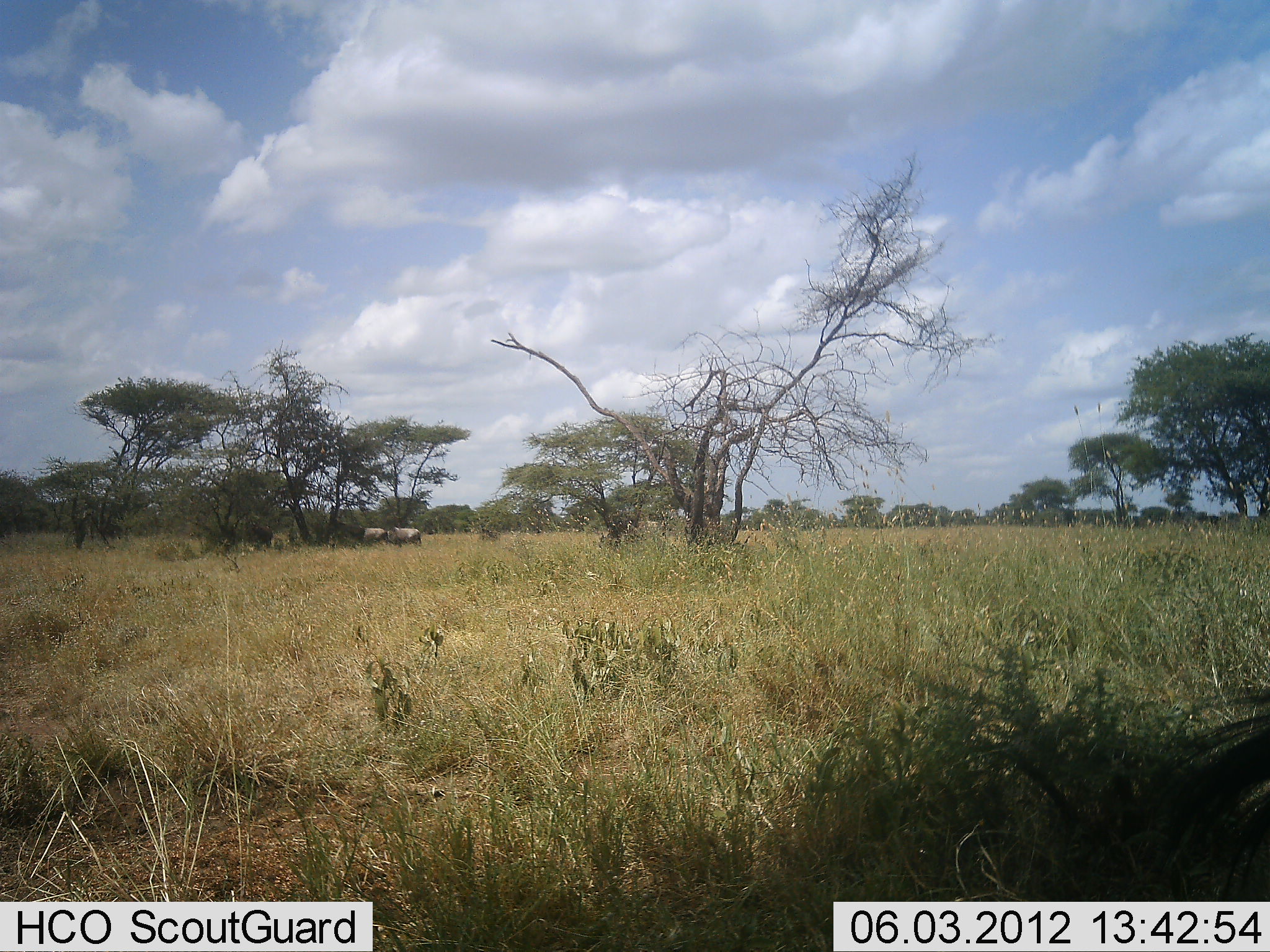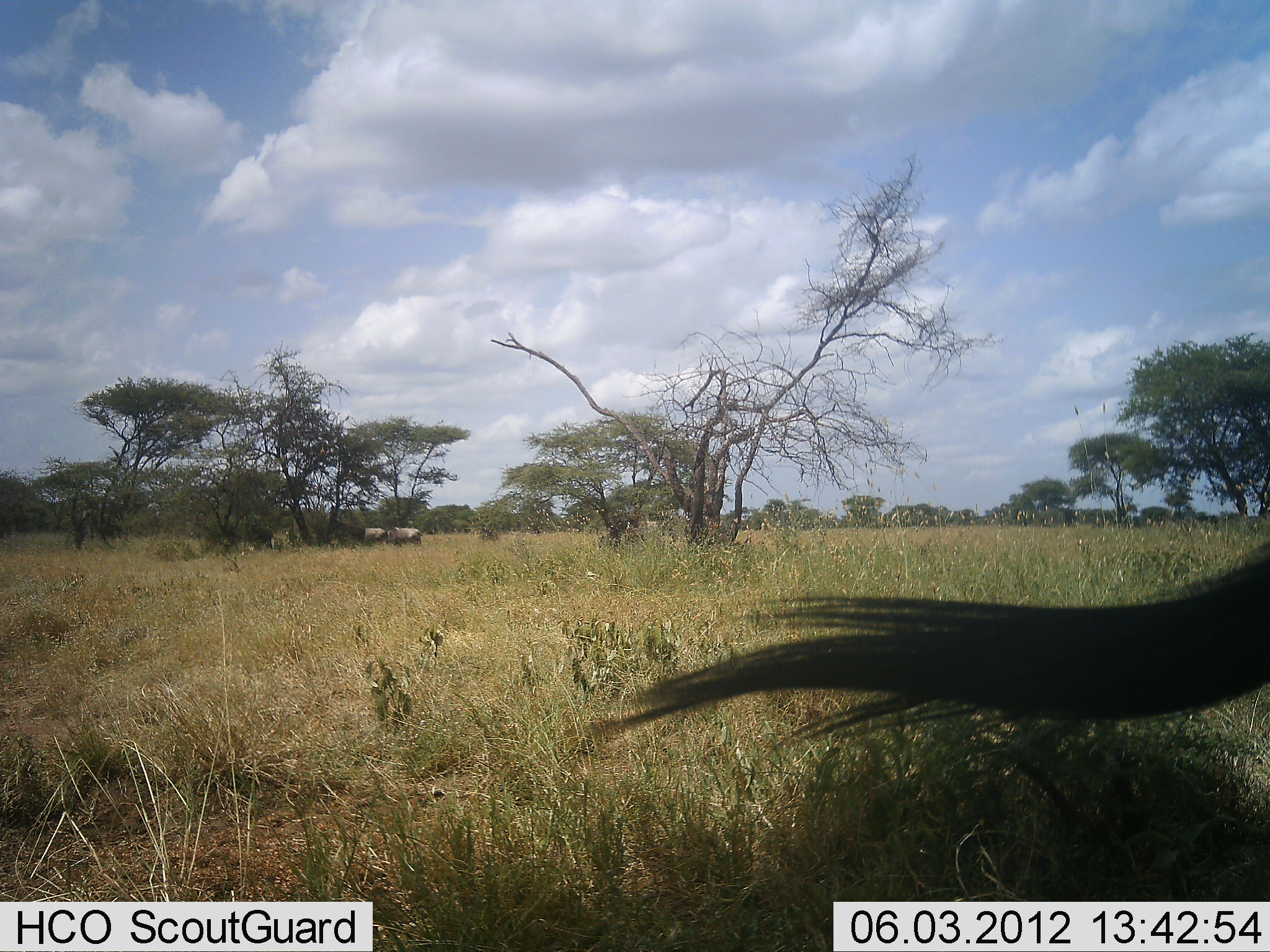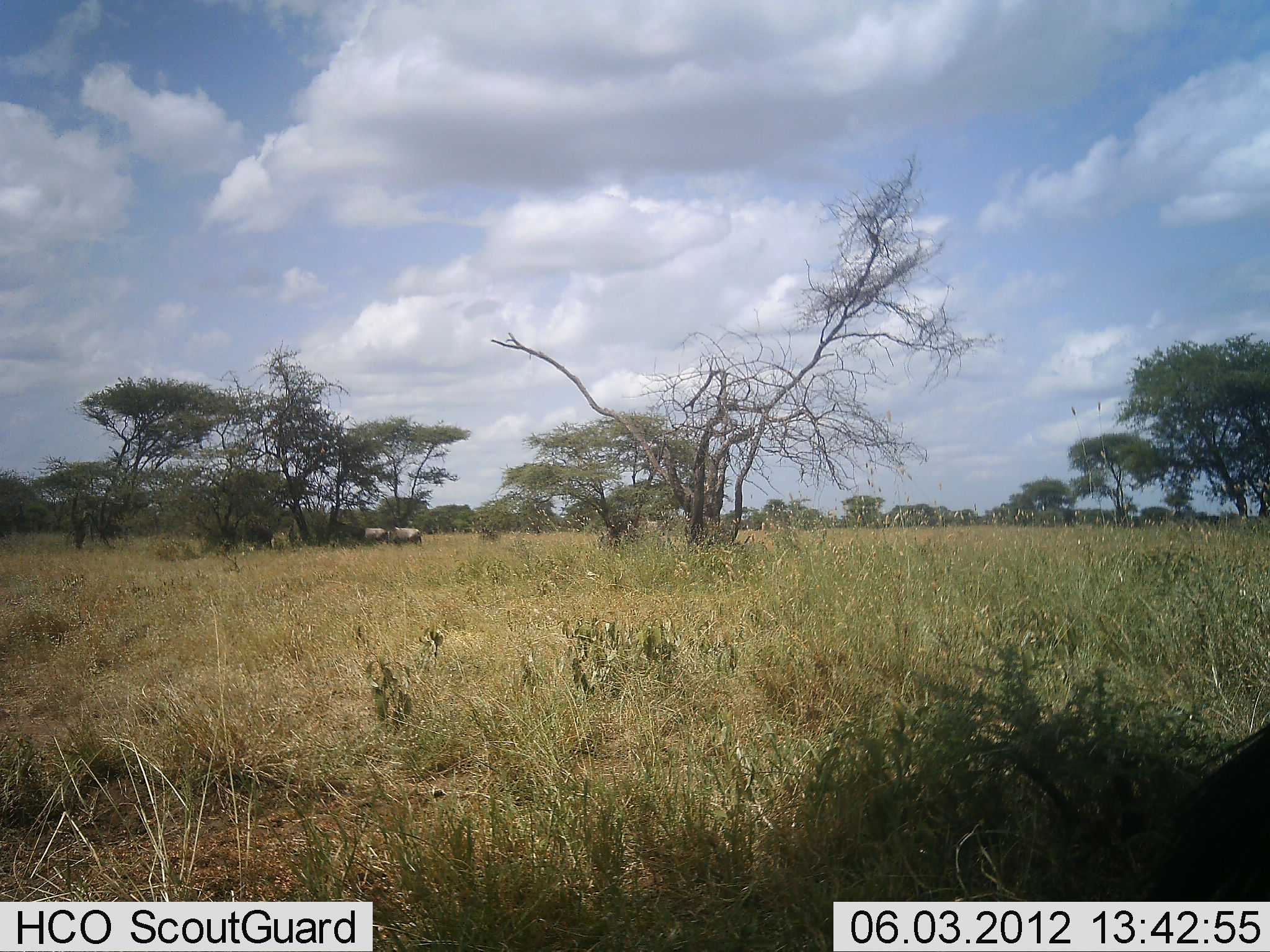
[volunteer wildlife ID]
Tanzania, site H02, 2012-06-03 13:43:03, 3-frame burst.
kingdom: Animalia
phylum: Chordata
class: Mammalia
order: Artiodactyla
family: Bovidae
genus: Connochaetes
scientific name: Connochaetes taurinus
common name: blue wildebeest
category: wildebeest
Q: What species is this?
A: Wildebeest (blue wildebeest) (Connochaetes taurinus).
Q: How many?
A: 3.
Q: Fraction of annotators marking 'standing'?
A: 100%.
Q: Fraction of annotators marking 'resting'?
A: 9%.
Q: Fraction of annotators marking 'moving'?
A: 0%.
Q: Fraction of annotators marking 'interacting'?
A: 0%.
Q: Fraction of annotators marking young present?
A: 0%.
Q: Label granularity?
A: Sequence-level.